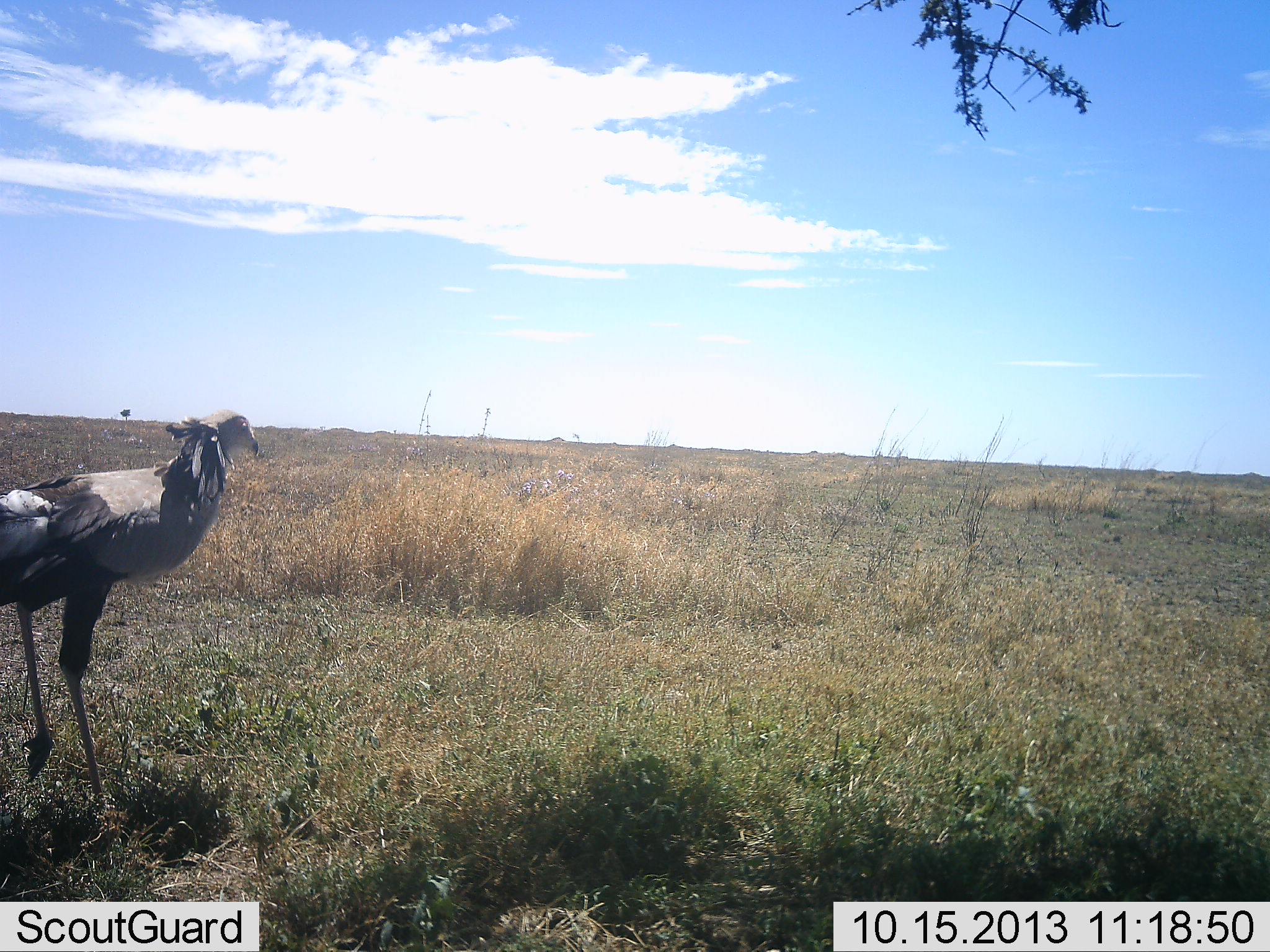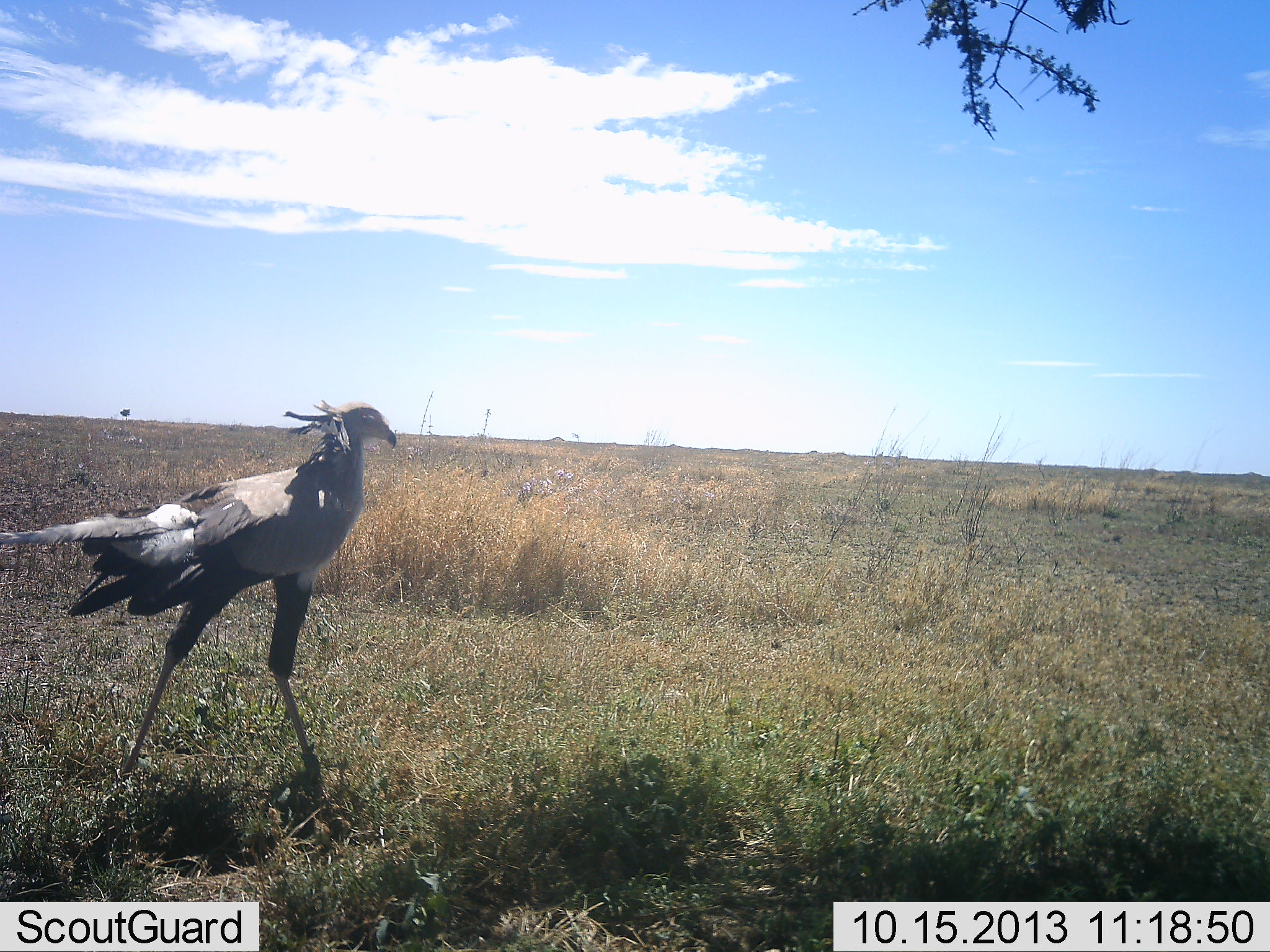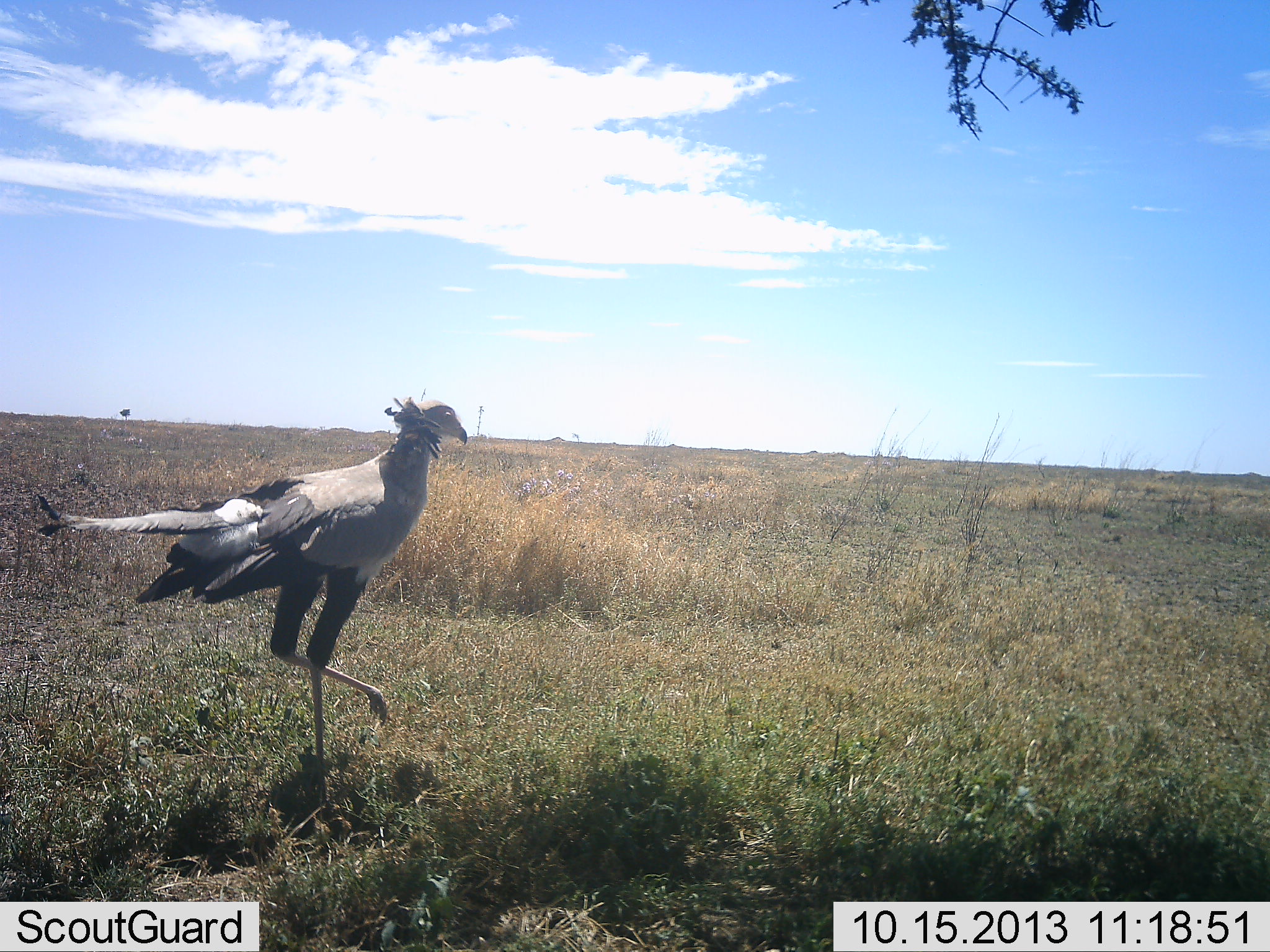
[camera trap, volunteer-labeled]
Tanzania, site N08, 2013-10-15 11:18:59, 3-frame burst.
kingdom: Animalia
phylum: Chordata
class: Aves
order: Accipitriformes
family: Sagittariidae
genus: Sagittarius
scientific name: Sagittarius serpentarius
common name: secretary bird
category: secretarybird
Secretarybird (secretary bird) (Sagittarius serpentarius), count 1. Behavior (volunteer vote fractions): standing 4%, resting 0%, moving 100%, interacting 0%. Young present (vote fraction): 0%. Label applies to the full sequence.